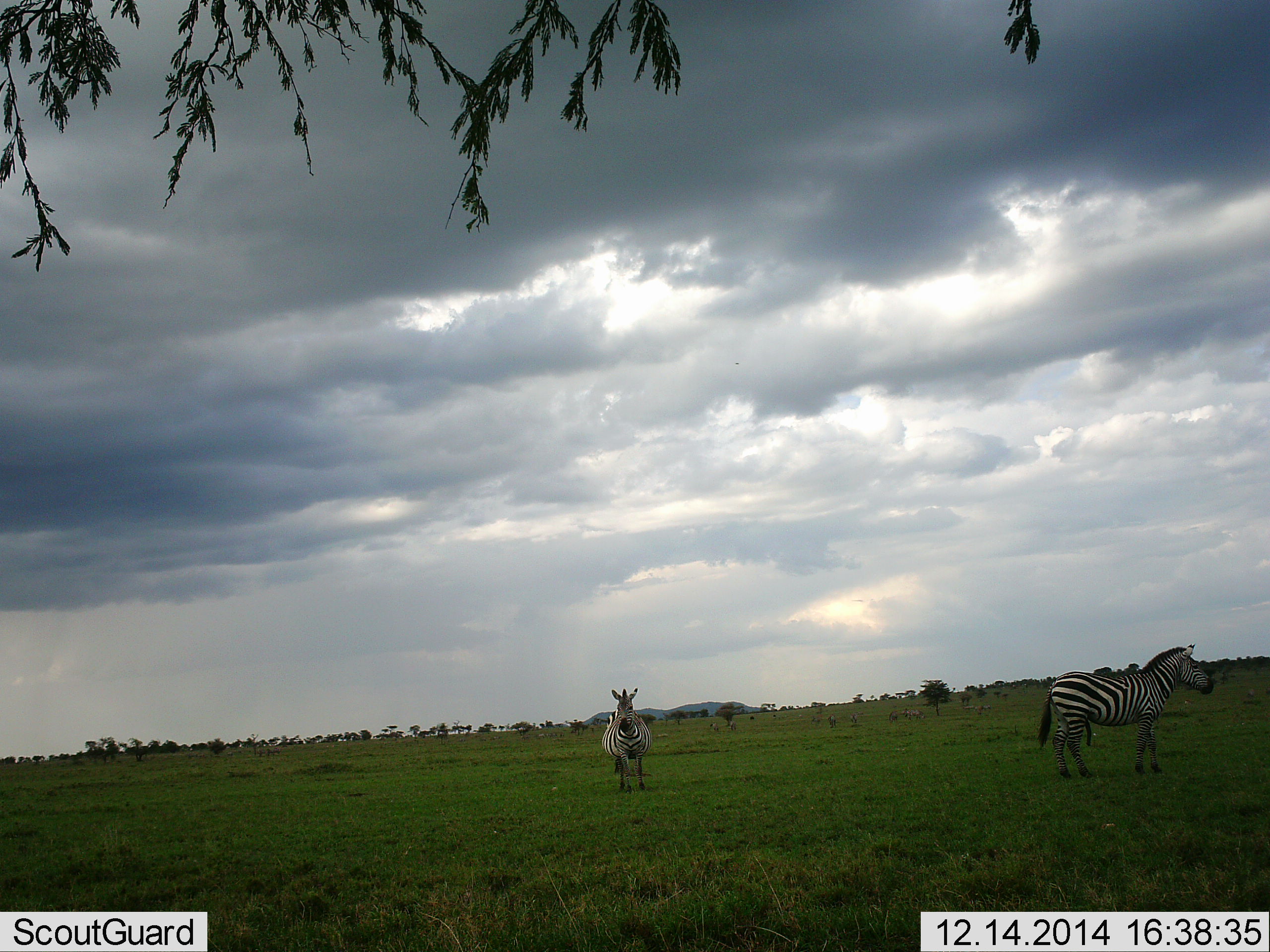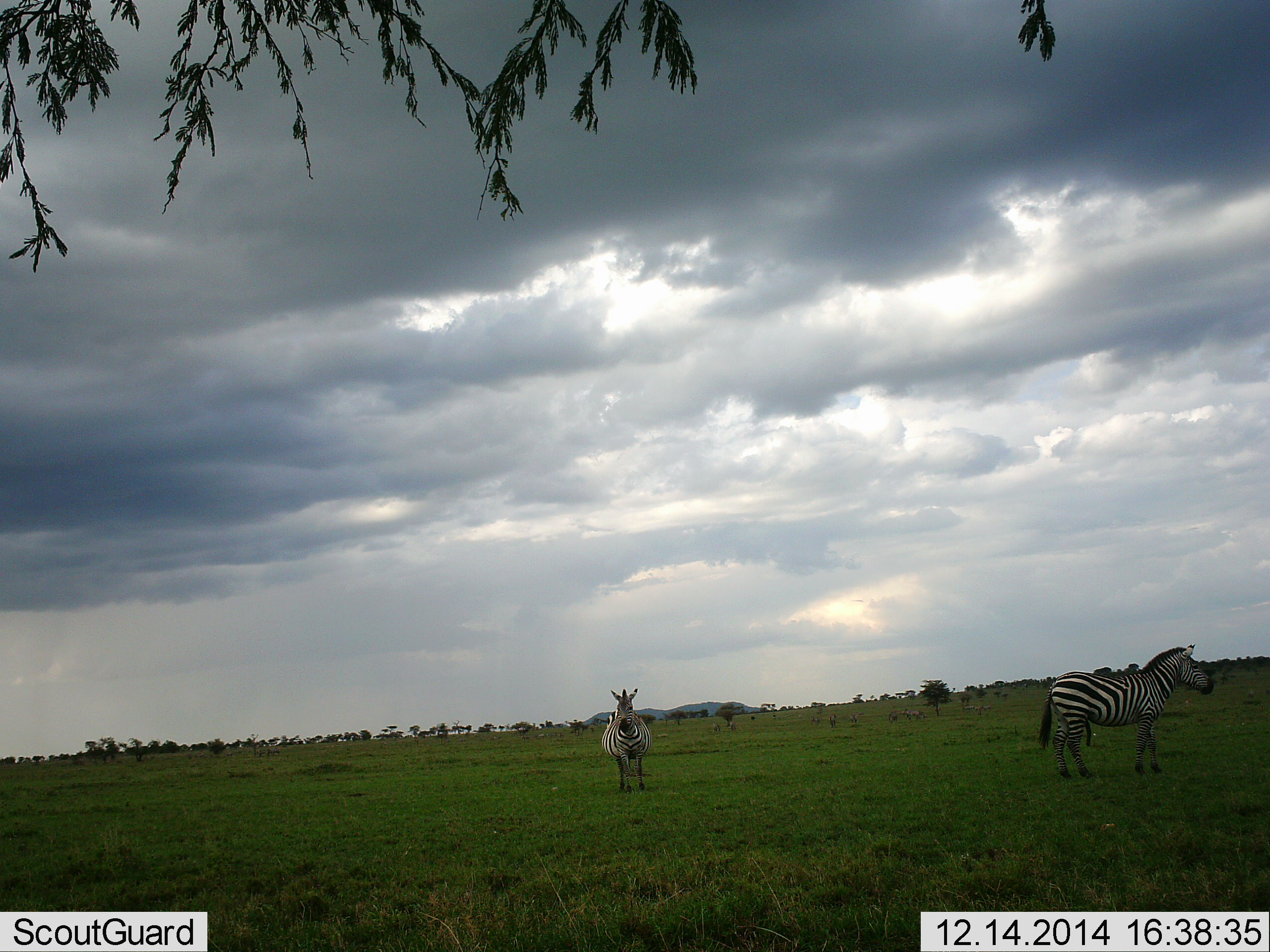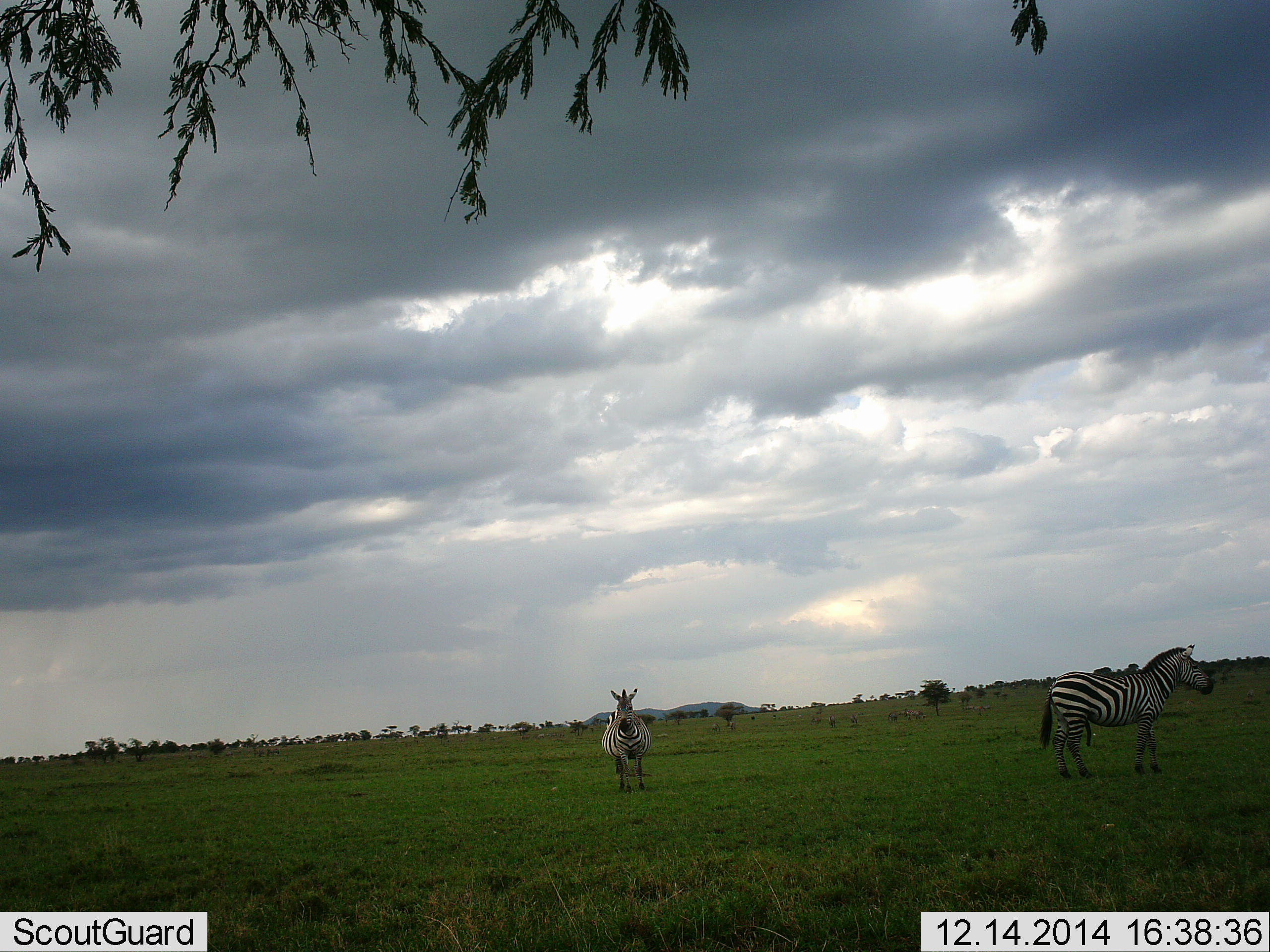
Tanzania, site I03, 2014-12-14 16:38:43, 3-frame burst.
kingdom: Animalia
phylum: Chordata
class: Mammalia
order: Perissodactyla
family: Equidae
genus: Equus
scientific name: Equus quagga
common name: plains zebra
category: zebra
Zebra (plains zebra) (Equus quagga), count 2. Behavior (volunteer vote fractions): standing 100%, resting 0%, moving 10%, interacting 0%. Young present (vote fraction): 0%. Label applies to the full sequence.